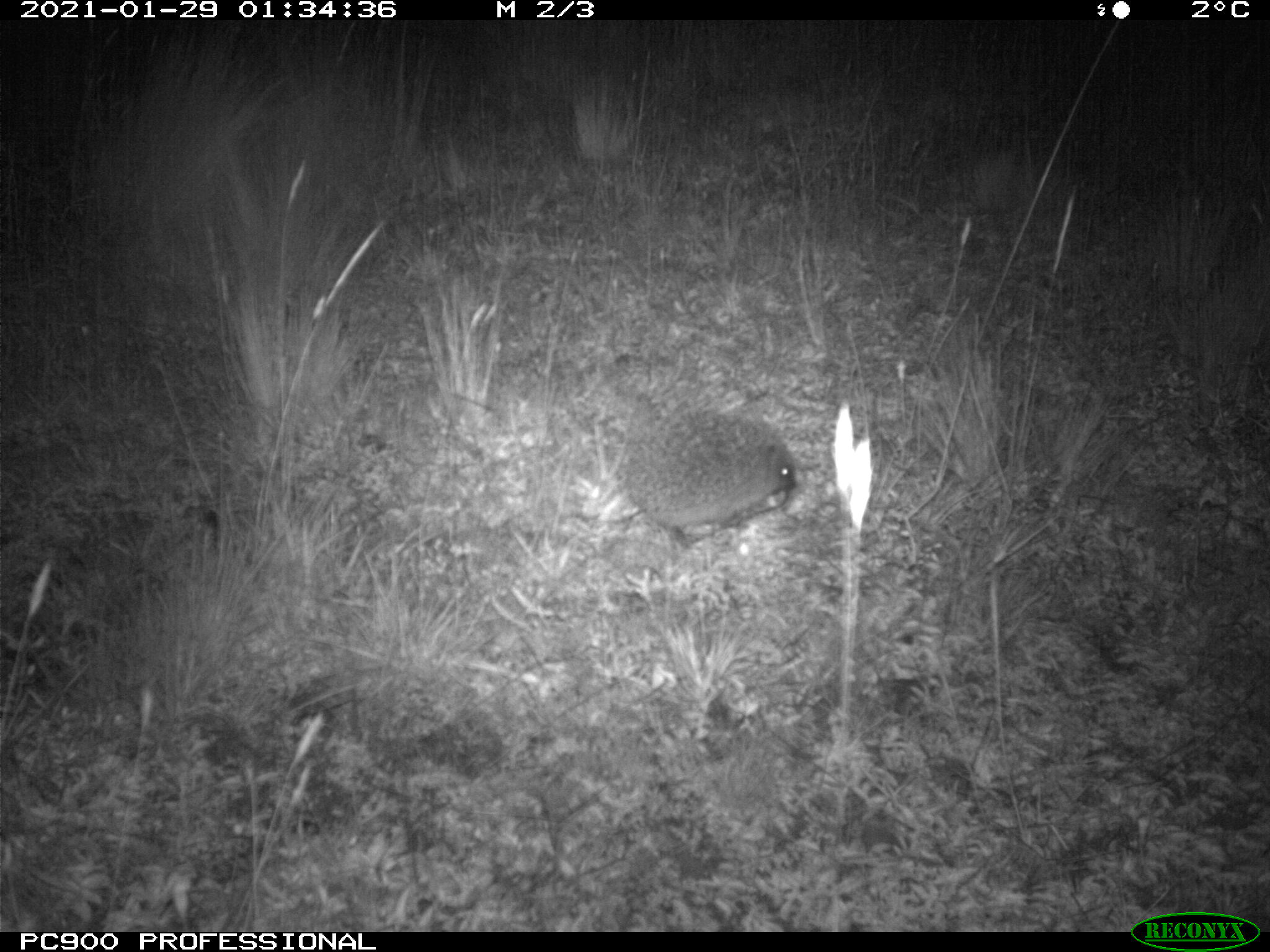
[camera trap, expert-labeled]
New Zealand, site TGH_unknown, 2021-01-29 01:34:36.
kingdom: Animalia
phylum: Chordata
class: Mammalia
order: Eulipotyphla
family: Erinaceidae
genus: Erinaceus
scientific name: Erinaceus europaeus europaeus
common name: european hedgehog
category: hedgehog